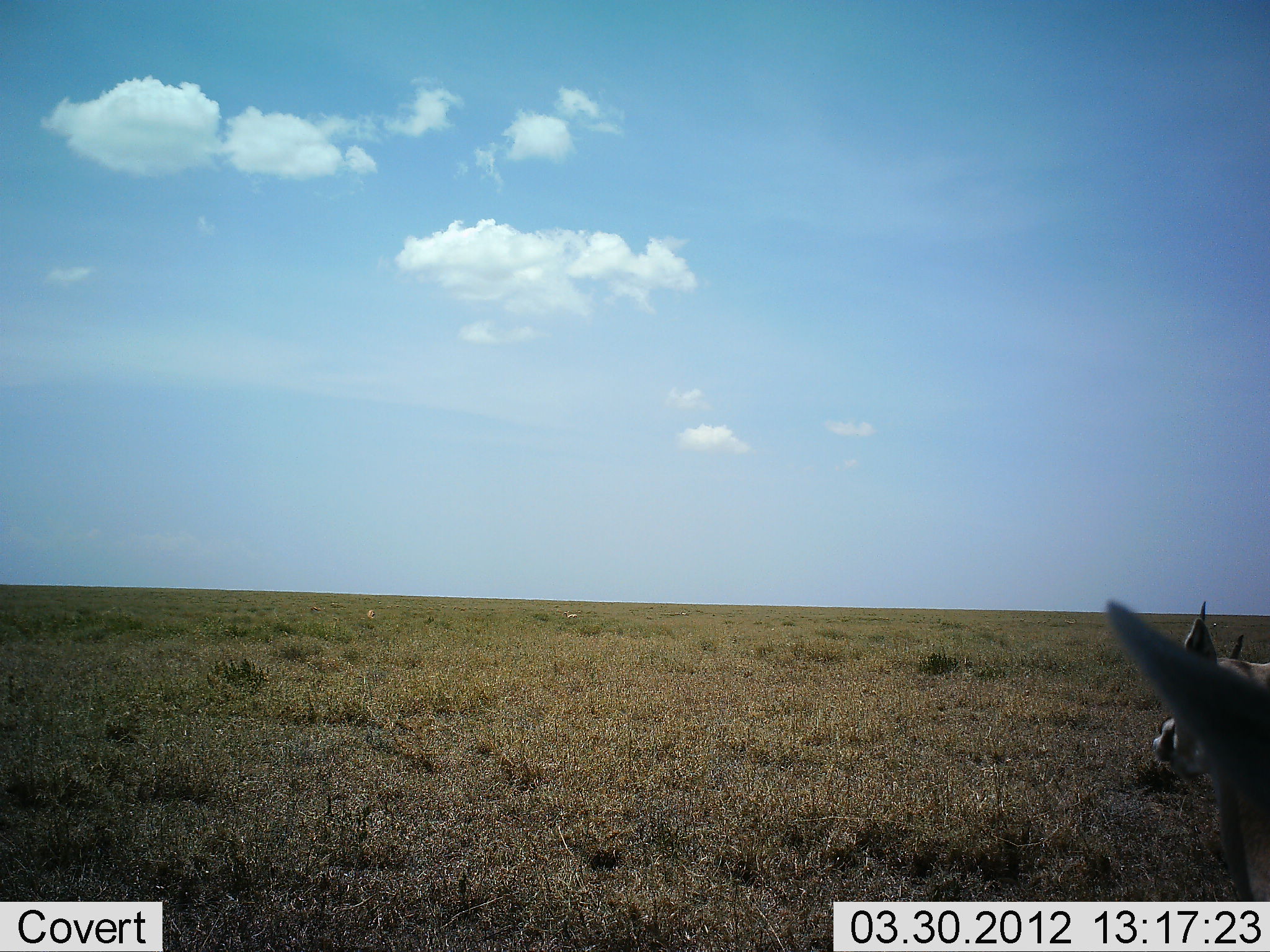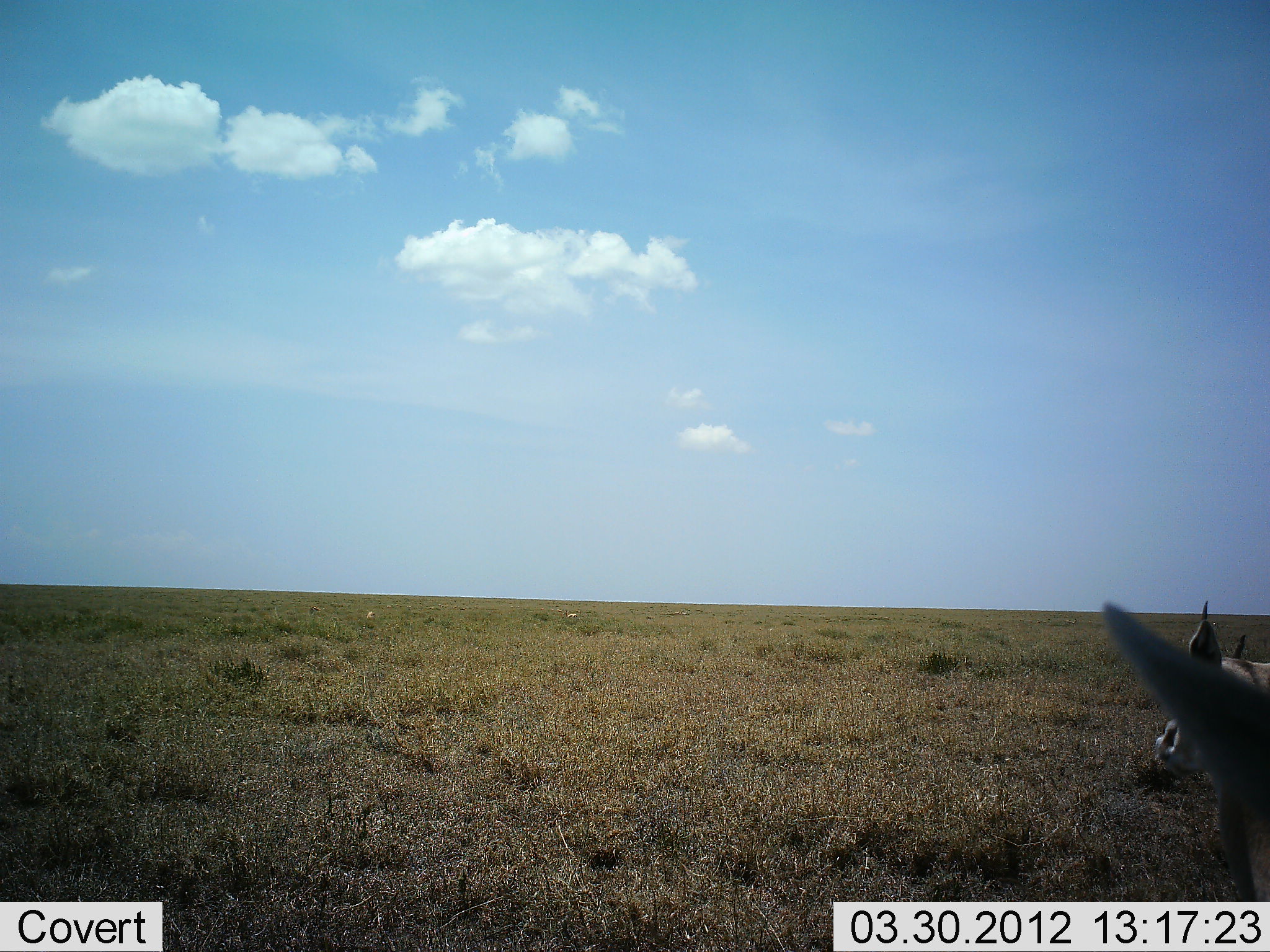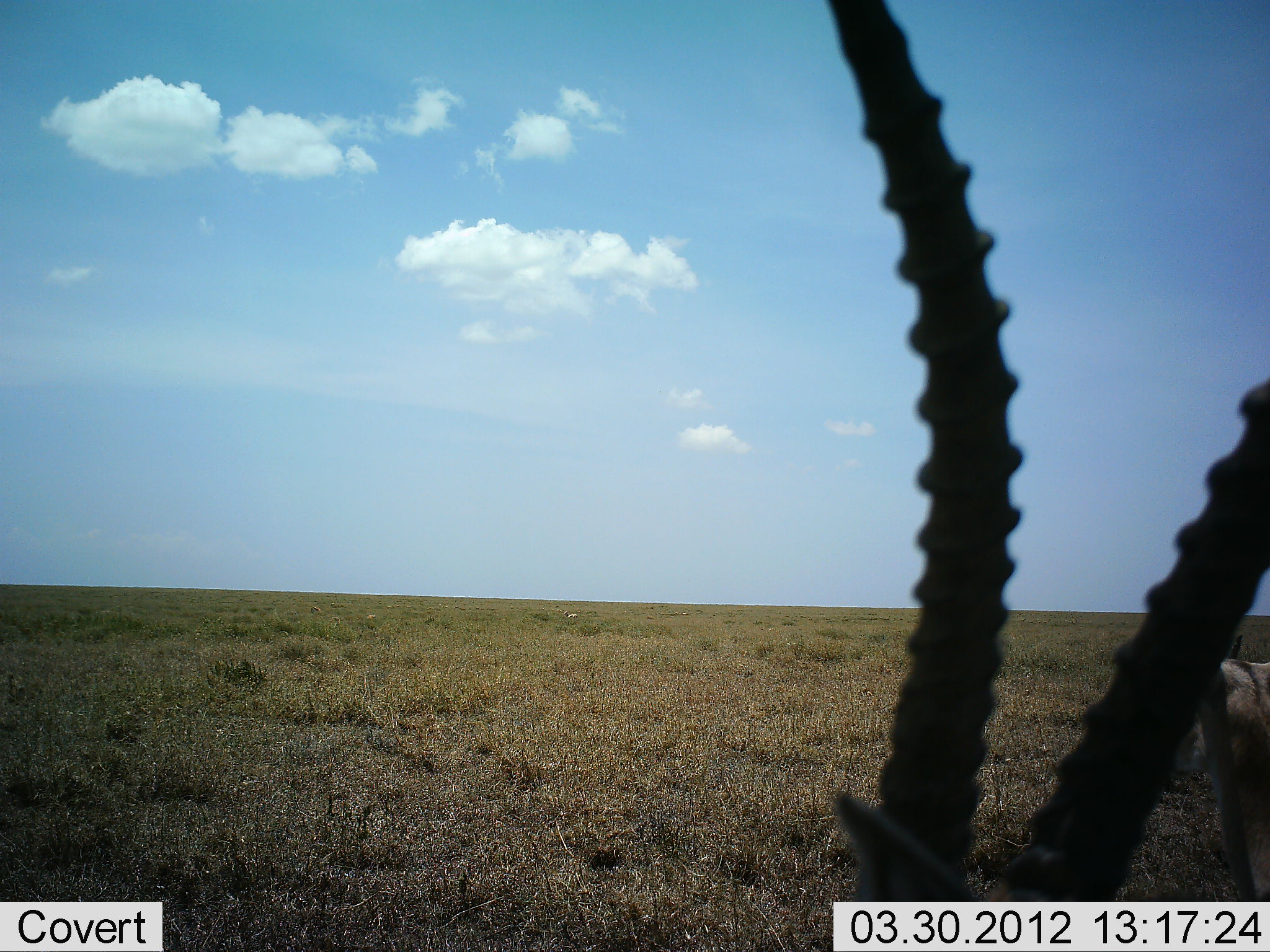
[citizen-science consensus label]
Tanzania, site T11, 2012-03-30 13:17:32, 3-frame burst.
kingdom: Animalia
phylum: Chordata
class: Mammalia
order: Artiodactyla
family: Bovidae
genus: Nanger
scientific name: Nanger granti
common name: grant's gazelle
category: gazellegrants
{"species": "gazellegrants (grant's gazelle) (Nanger granti)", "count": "2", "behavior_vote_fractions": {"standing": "86%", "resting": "14%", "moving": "36%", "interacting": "0%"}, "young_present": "0%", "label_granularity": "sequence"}